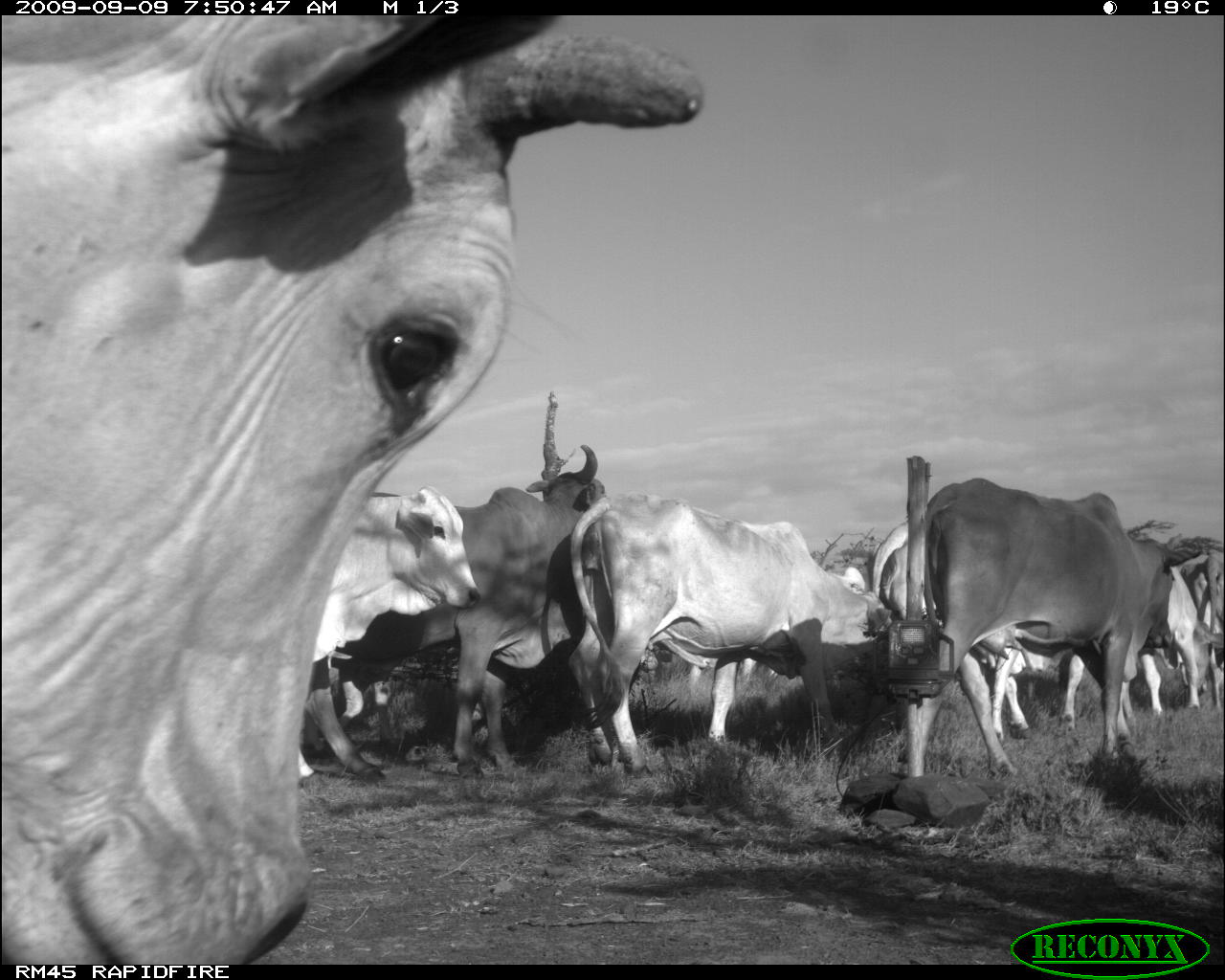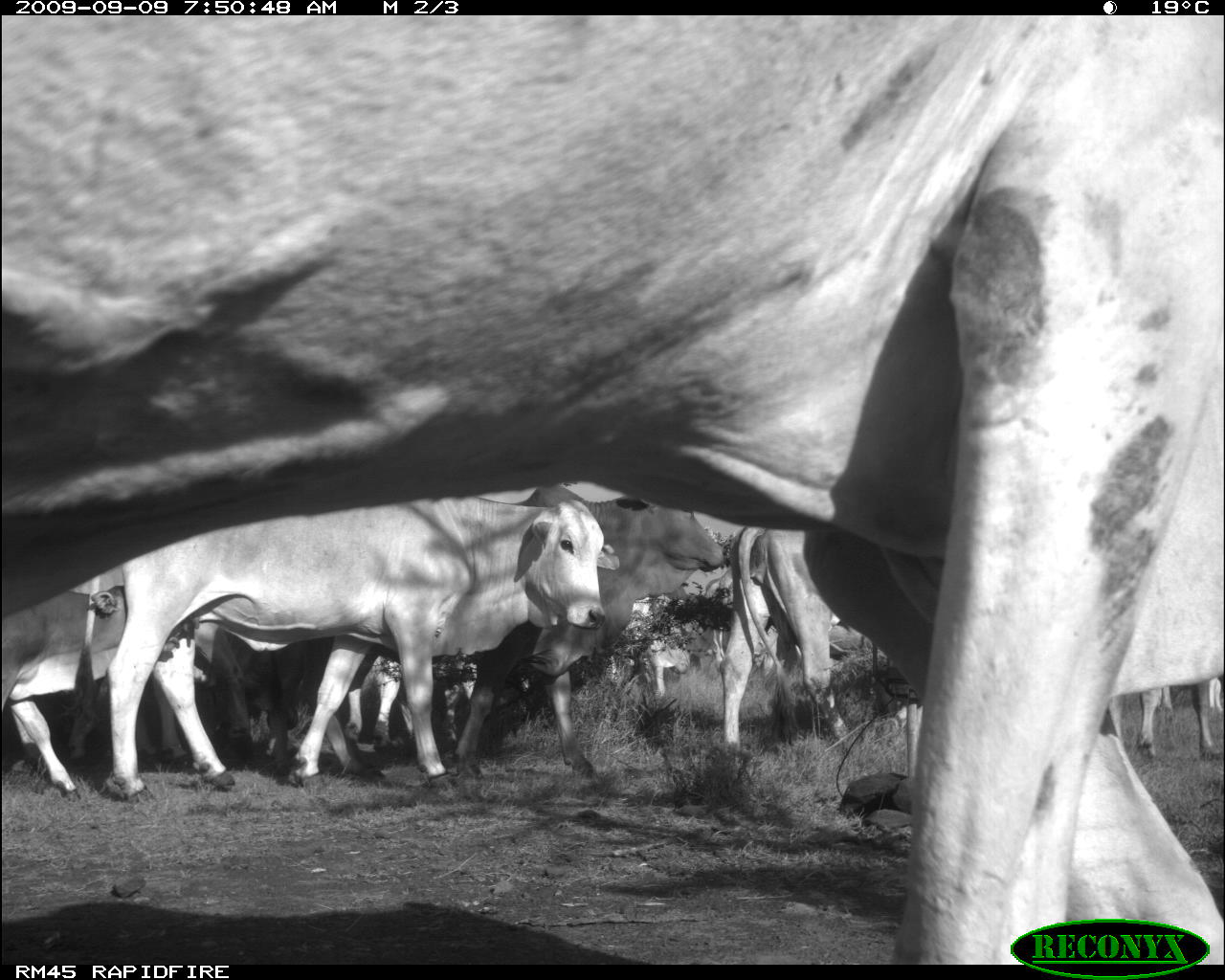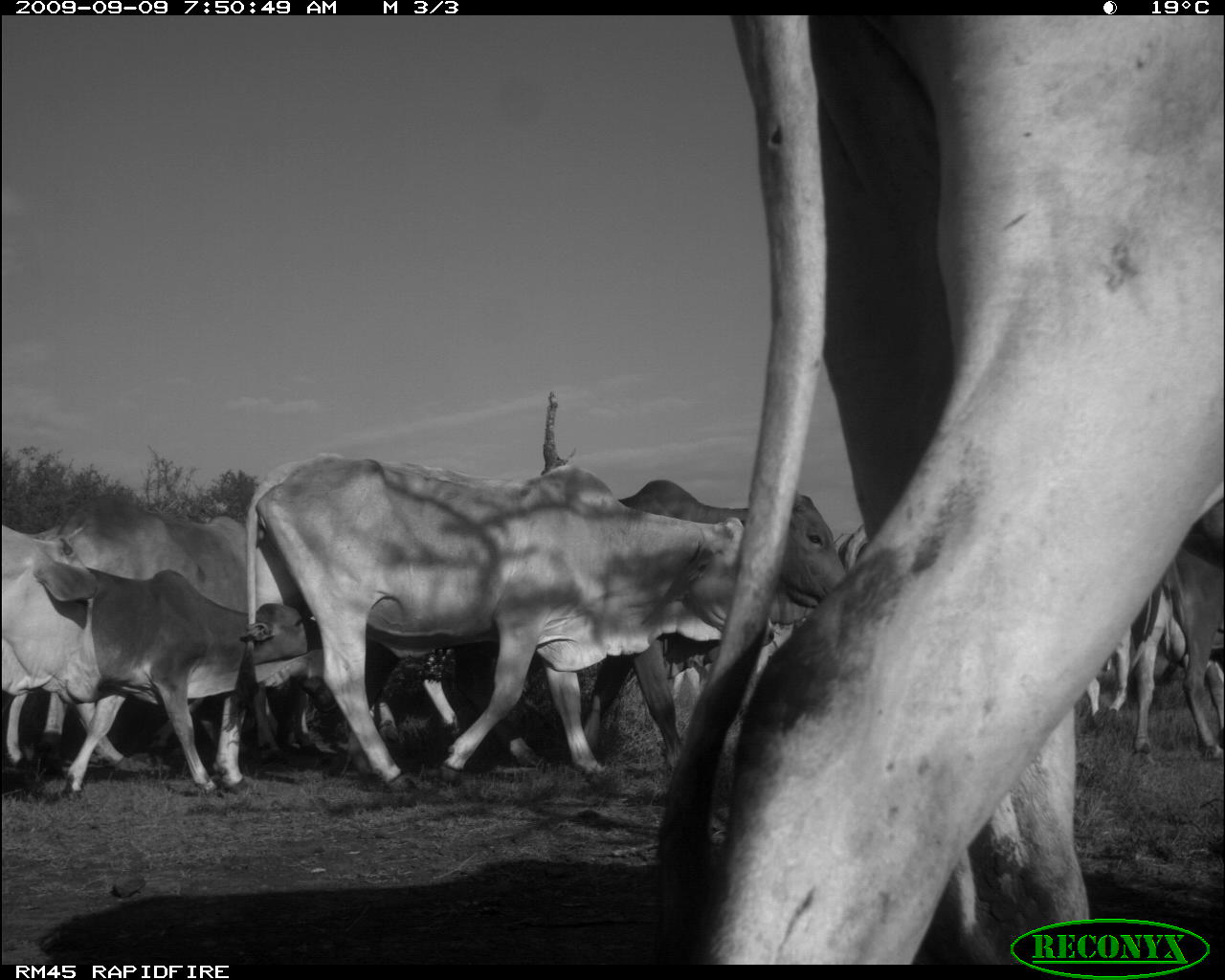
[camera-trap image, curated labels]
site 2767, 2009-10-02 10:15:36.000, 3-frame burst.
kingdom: Animalia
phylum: Chordata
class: Mammalia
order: Artiodactyla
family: Bovidae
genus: Bos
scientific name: Bos taurus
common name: domestic cattle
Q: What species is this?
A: Bos taurus (domestic cattle).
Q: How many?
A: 10.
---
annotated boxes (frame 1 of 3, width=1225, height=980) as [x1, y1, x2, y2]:
group: [0, 14, 1221, 963]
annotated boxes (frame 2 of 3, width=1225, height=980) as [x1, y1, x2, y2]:
group: [0, 16, 1225, 960]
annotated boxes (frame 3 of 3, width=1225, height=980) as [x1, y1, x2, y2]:
group: [0, 16, 1225, 962]